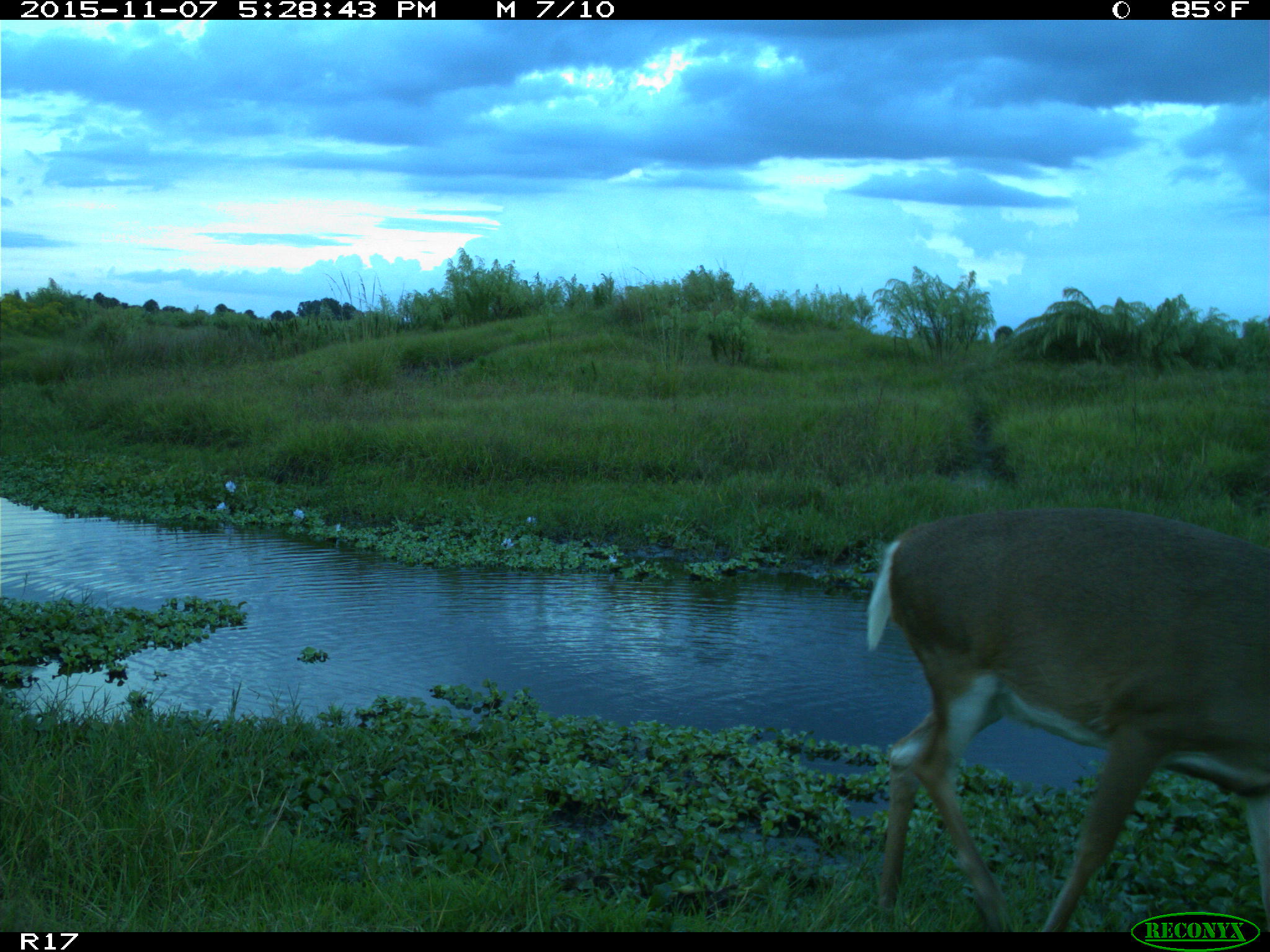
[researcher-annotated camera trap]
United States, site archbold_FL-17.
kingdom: Animalia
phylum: Chordata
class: Mammalia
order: Artiodactyla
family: Cervidae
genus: Odocoileus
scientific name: Odocoileus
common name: deer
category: unidentified deer